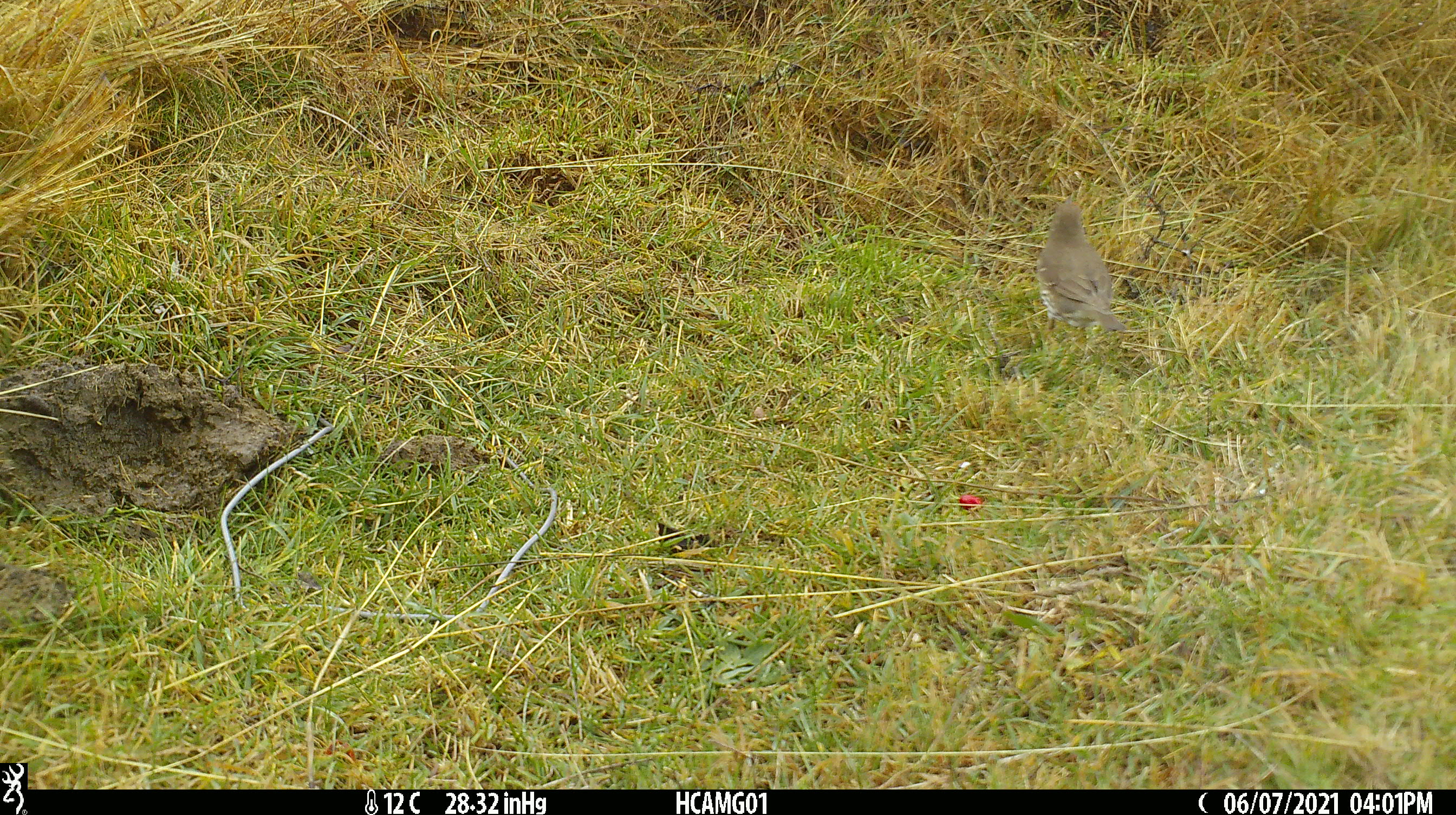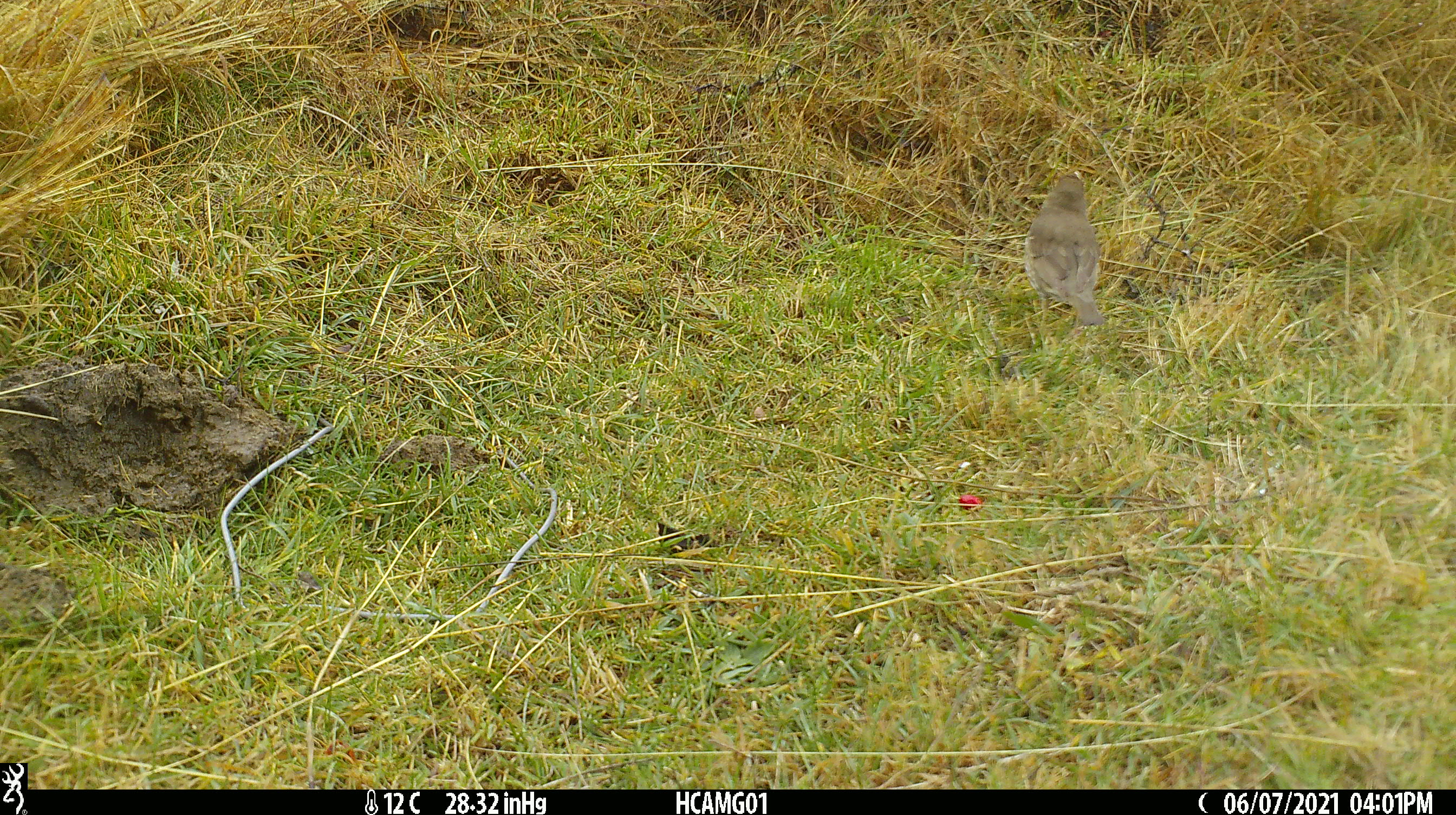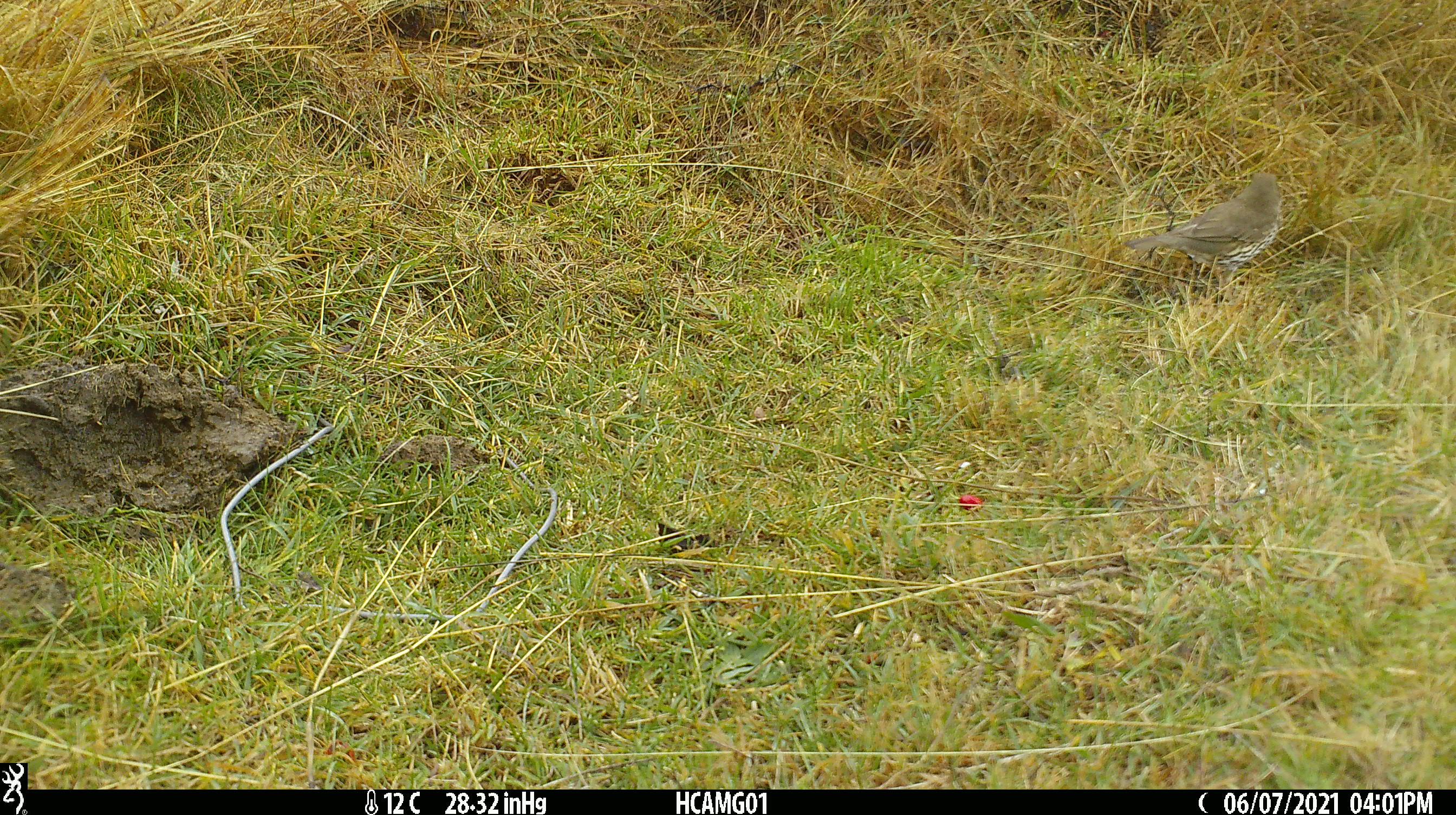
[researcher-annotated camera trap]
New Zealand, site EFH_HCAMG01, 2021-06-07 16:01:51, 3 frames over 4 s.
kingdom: Animalia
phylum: Chordata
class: Aves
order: Passeriformes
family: Turdidae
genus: Turdus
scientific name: Turdus philomelos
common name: song thrush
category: thrush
Thrush (song thrush) (Turdus philomelos).